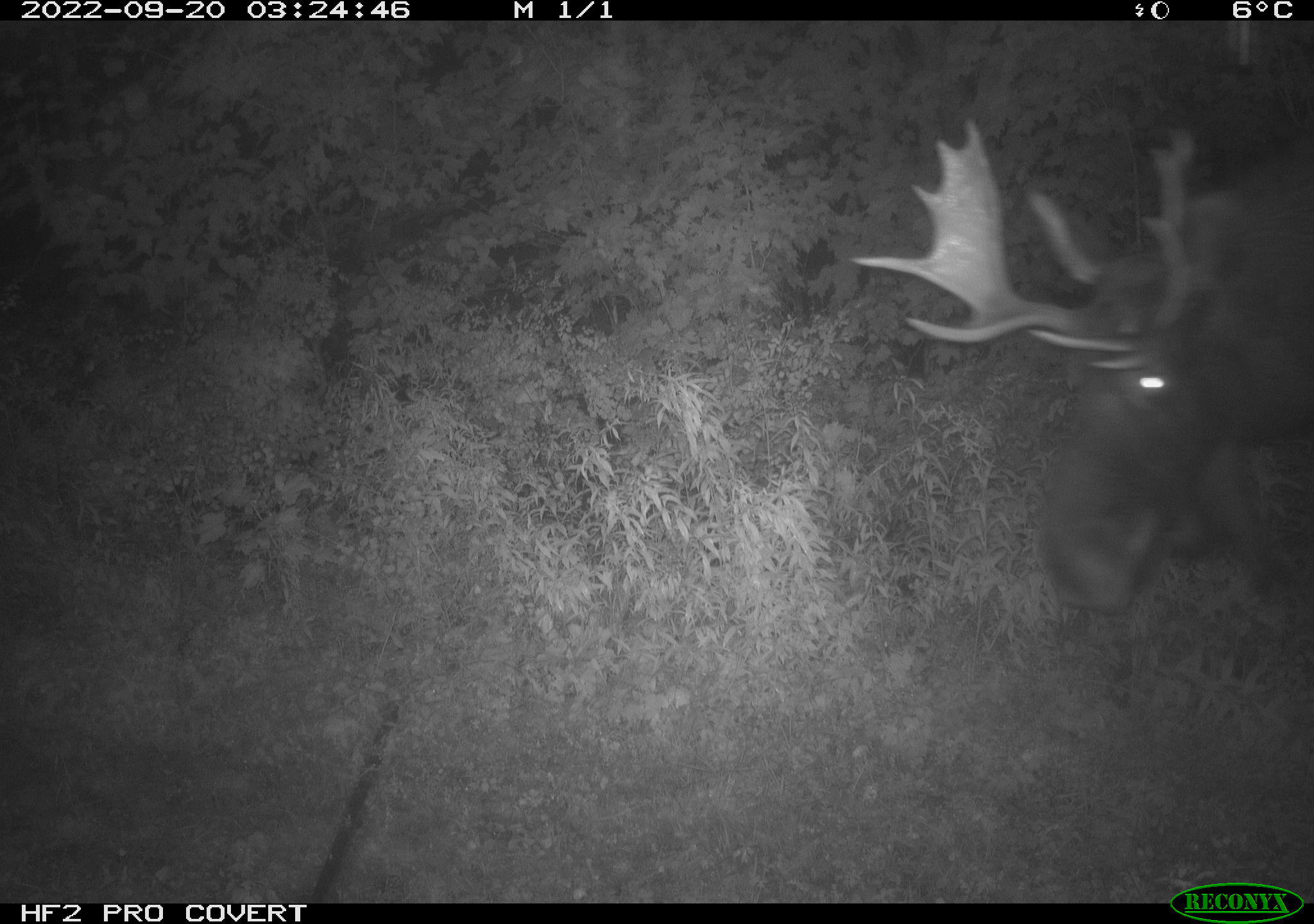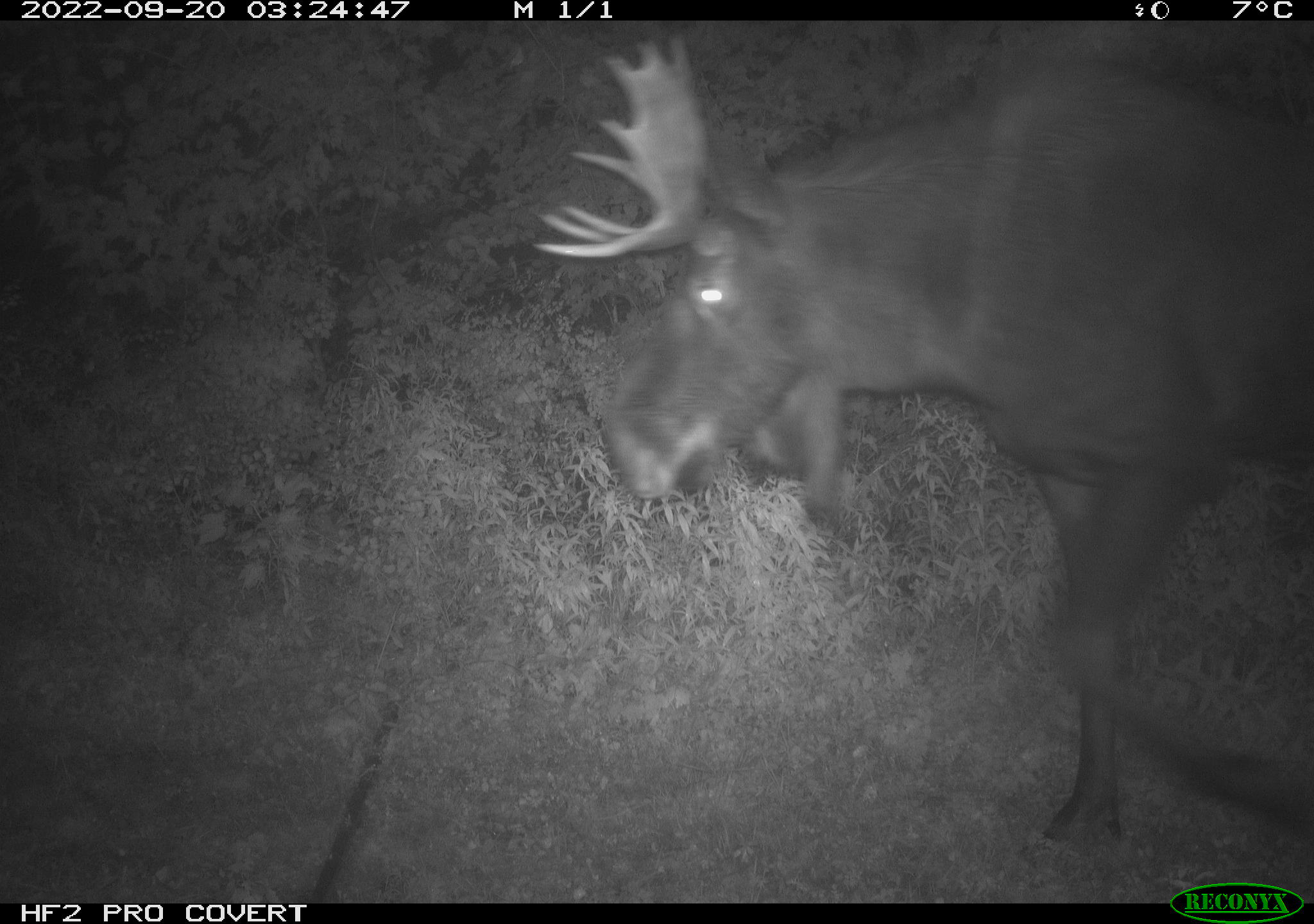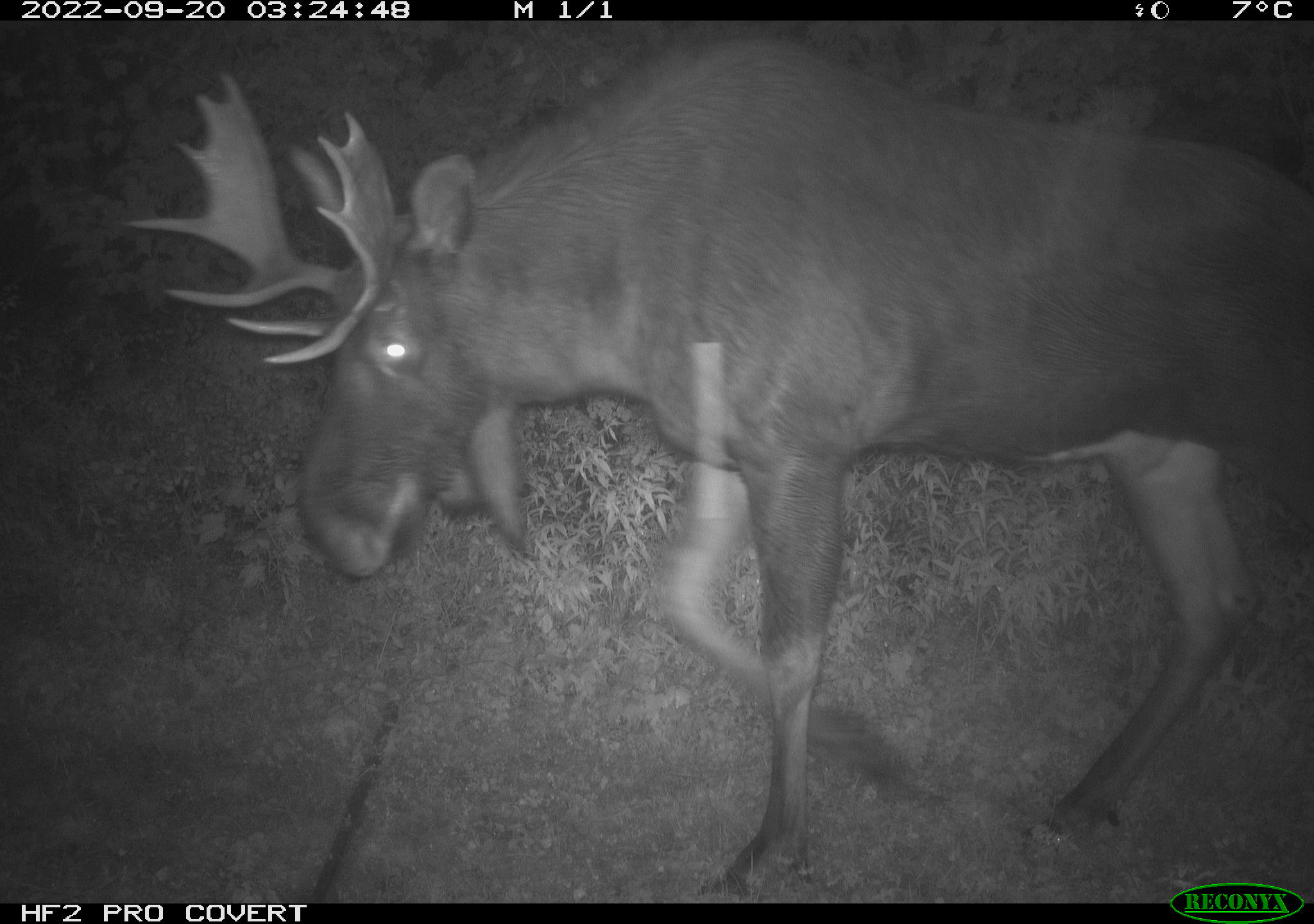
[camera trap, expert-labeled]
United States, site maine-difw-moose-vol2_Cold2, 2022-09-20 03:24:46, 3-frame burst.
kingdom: Animalia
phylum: Chordata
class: Mammalia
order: Artiodactyla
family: Cervidae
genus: Alces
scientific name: Alces alces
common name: moose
Moose (Alces alces).